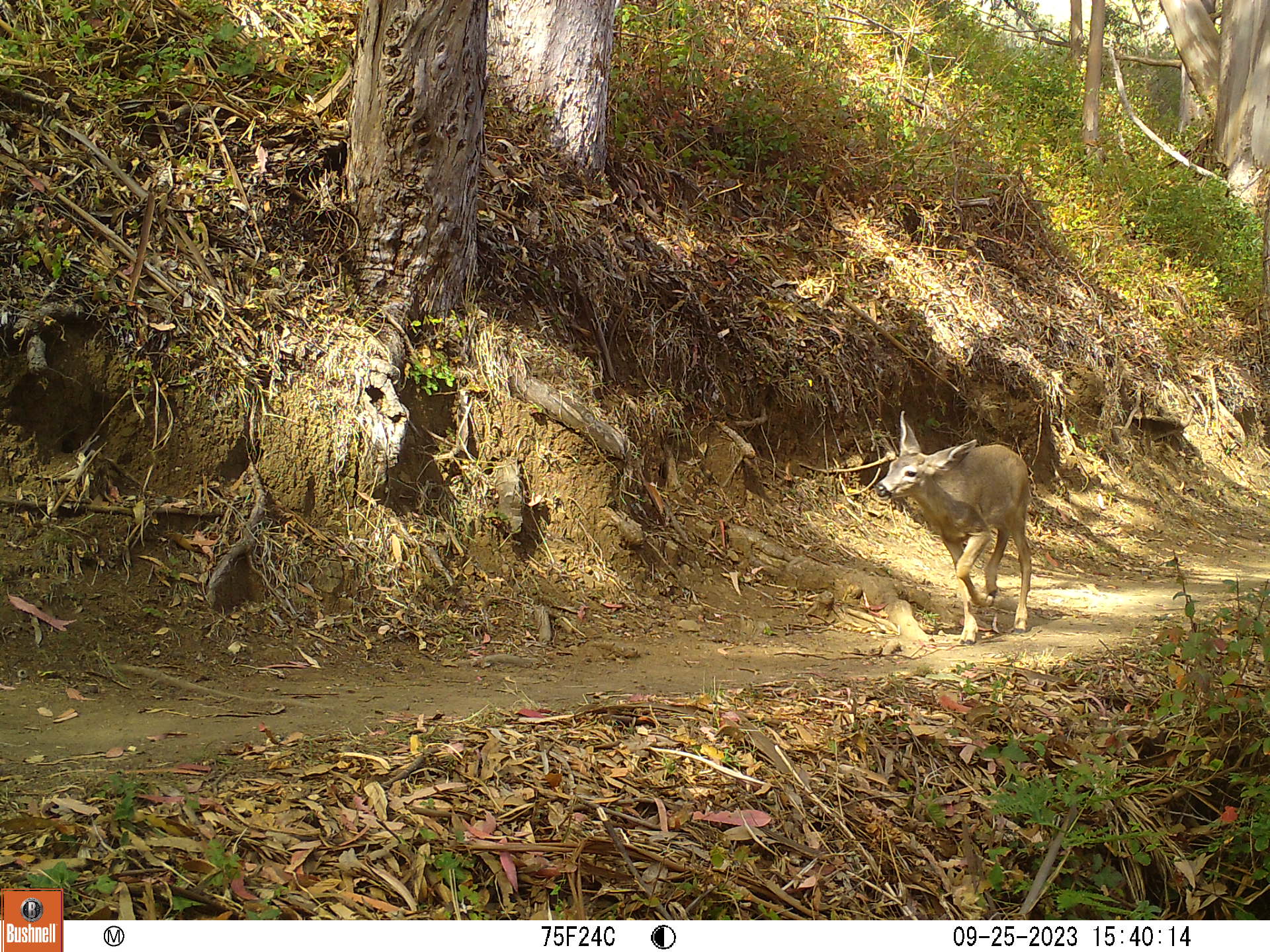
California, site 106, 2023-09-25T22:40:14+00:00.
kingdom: Animalia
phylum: Chordata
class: Mammalia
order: Artiodactyla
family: Cervidae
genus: Odocoileus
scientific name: Odocoileus hemionus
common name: mule deer